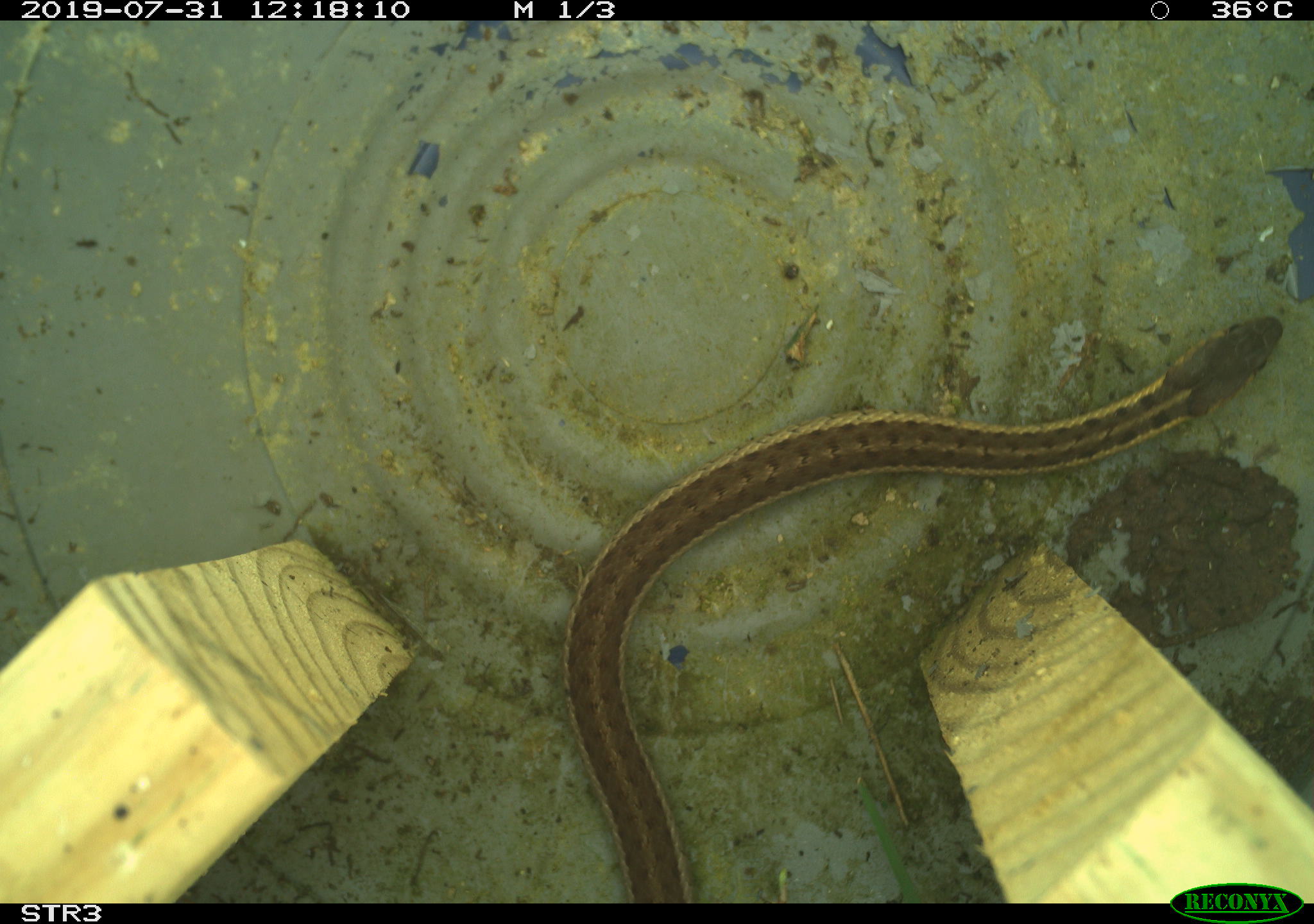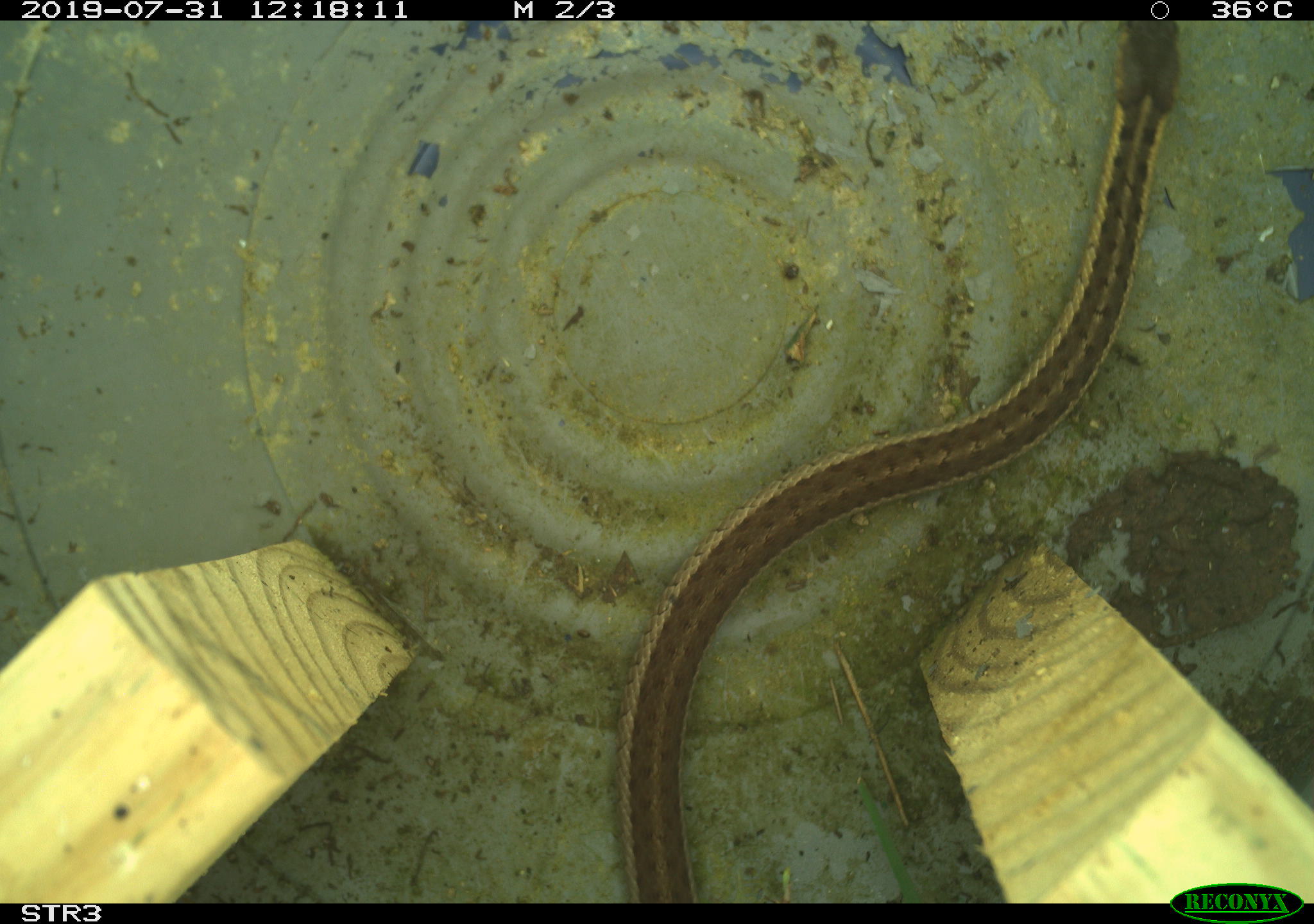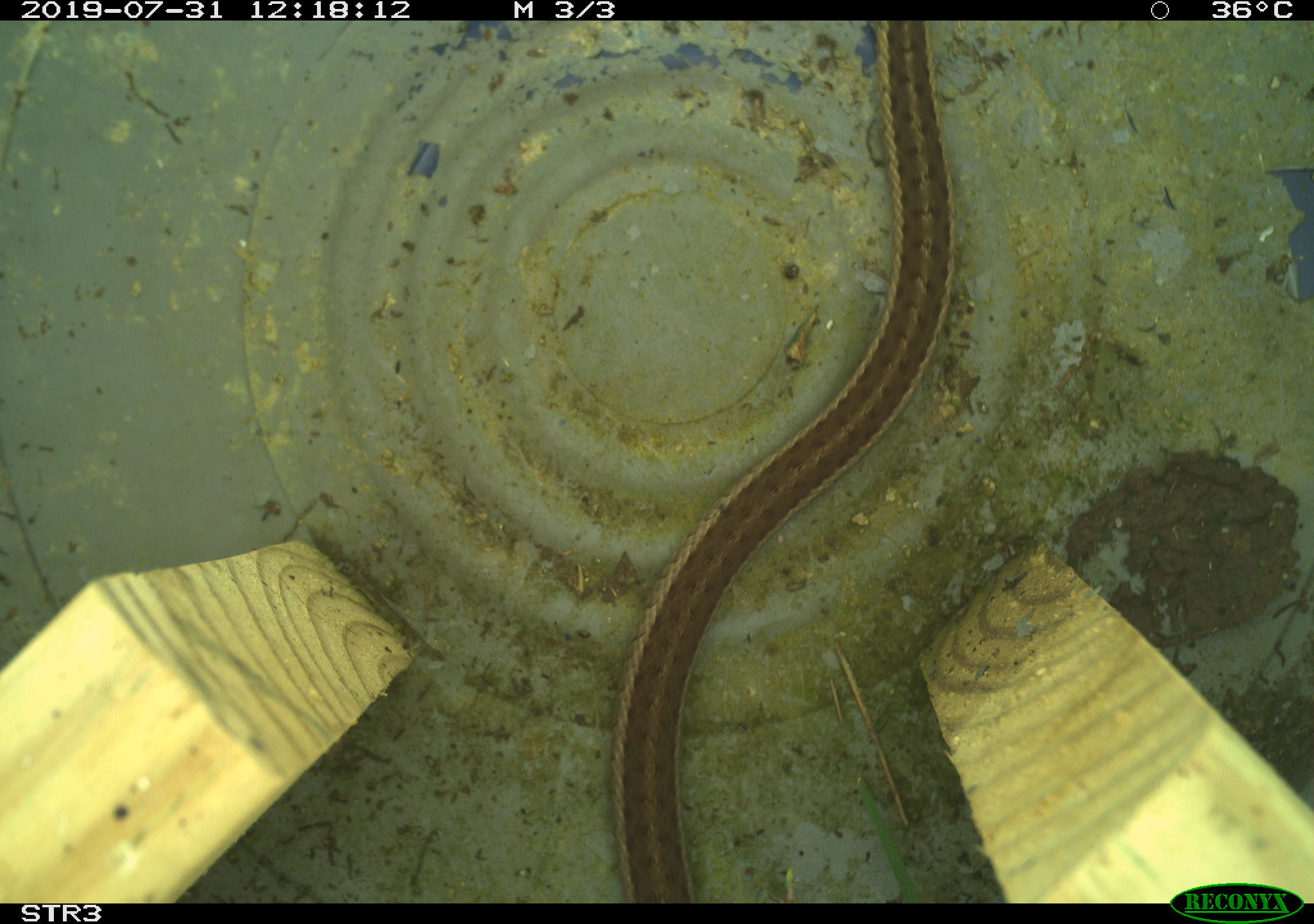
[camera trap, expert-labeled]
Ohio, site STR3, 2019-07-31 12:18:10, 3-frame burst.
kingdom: Animalia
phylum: Chordata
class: Reptilia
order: Squamata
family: Colubridae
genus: Thamnophis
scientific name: Thamnophis sirtalis sirtalis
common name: eastern gartersnake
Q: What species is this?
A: Eastern gartersnake (Thamnophis sirtalis sirtalis).